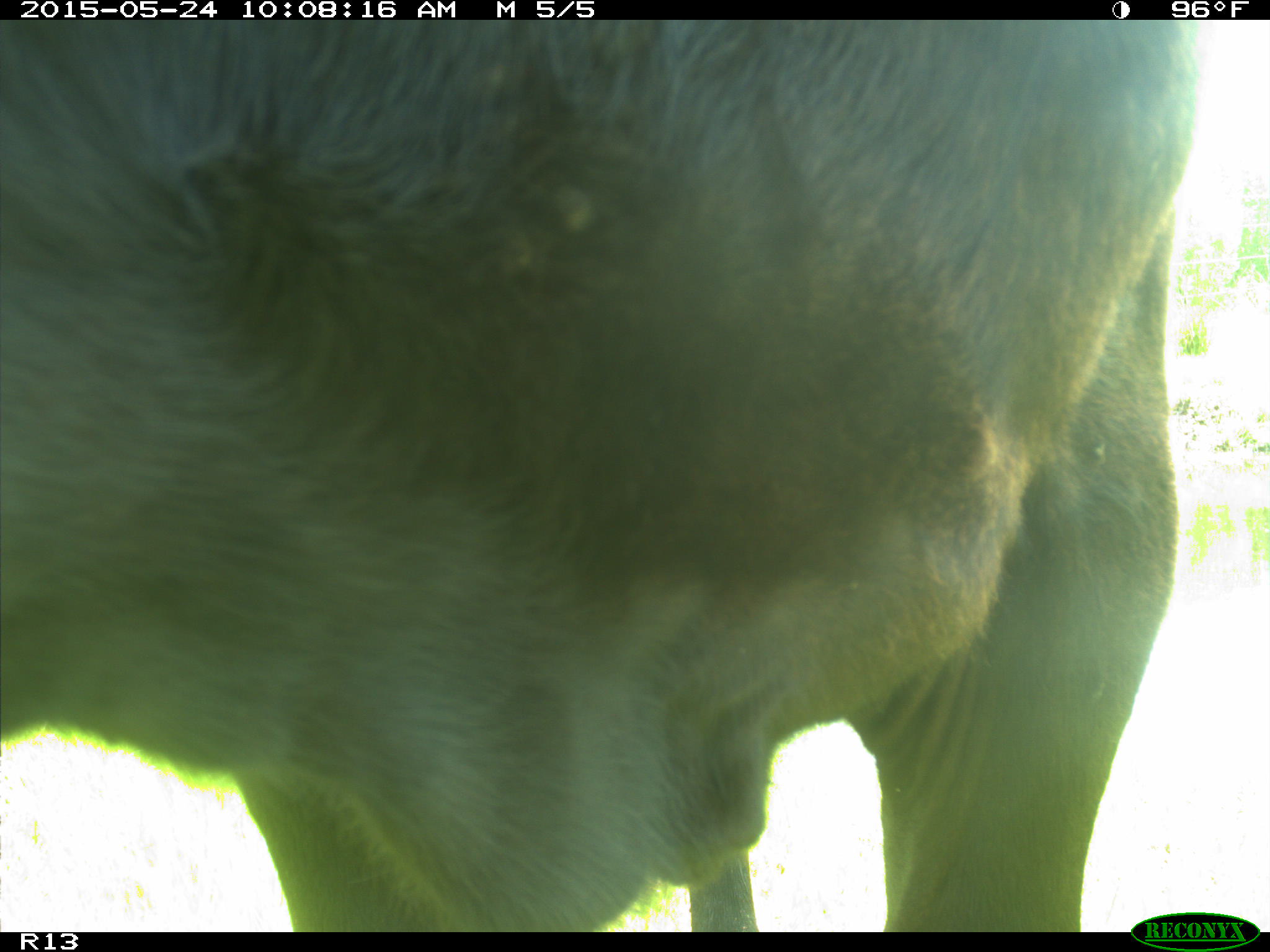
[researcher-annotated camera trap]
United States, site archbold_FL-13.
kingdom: Animalia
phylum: Chordata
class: Mammalia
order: Artiodactyla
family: Bovidae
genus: Bos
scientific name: Bos taurus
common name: domestic cow